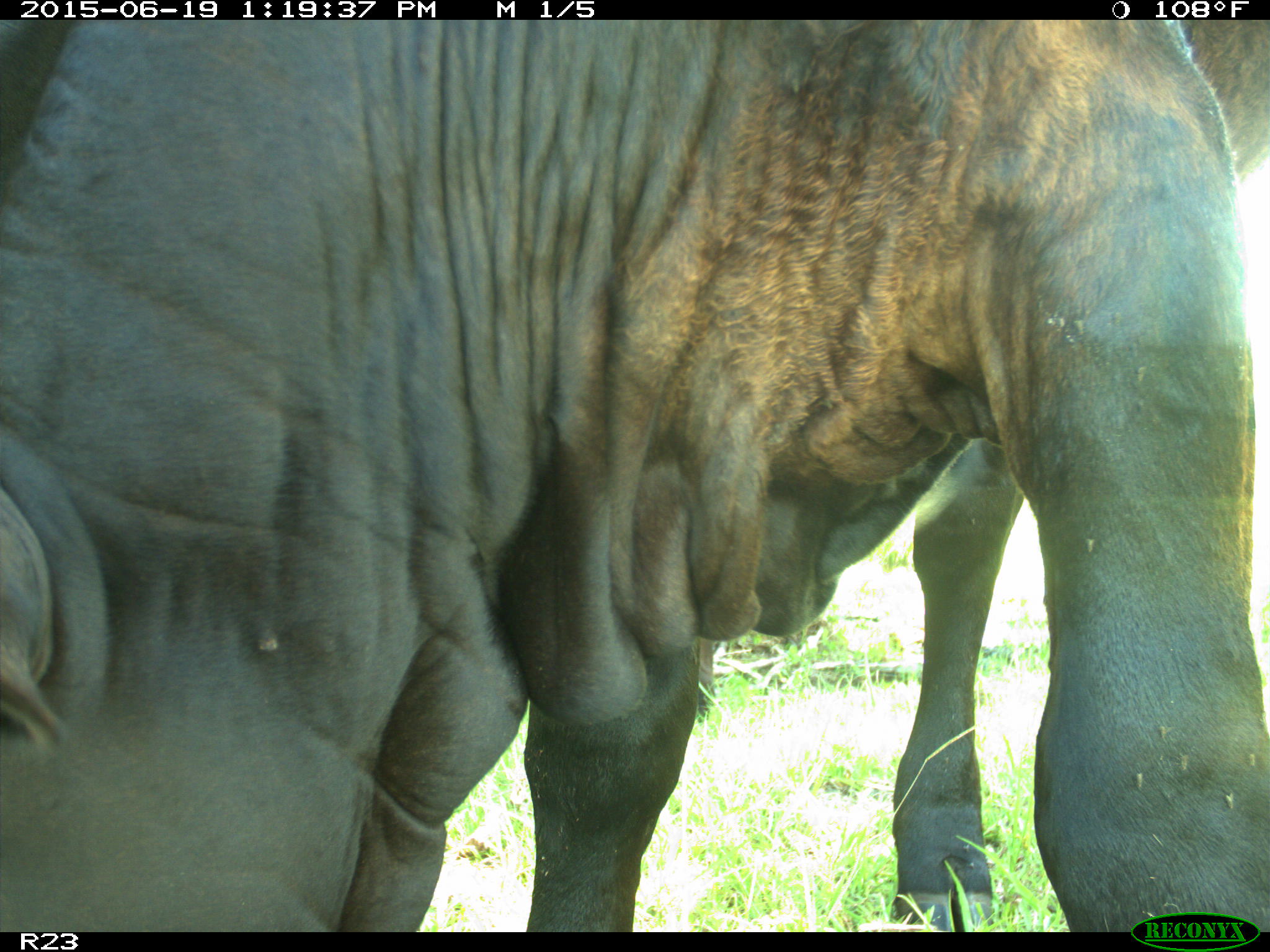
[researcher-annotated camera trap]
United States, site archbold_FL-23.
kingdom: Animalia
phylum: Chordata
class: Mammalia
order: Artiodactyla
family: Suidae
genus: Sus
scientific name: Sus scrofa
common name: wild boar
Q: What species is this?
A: Sus scrofa (wild boar).